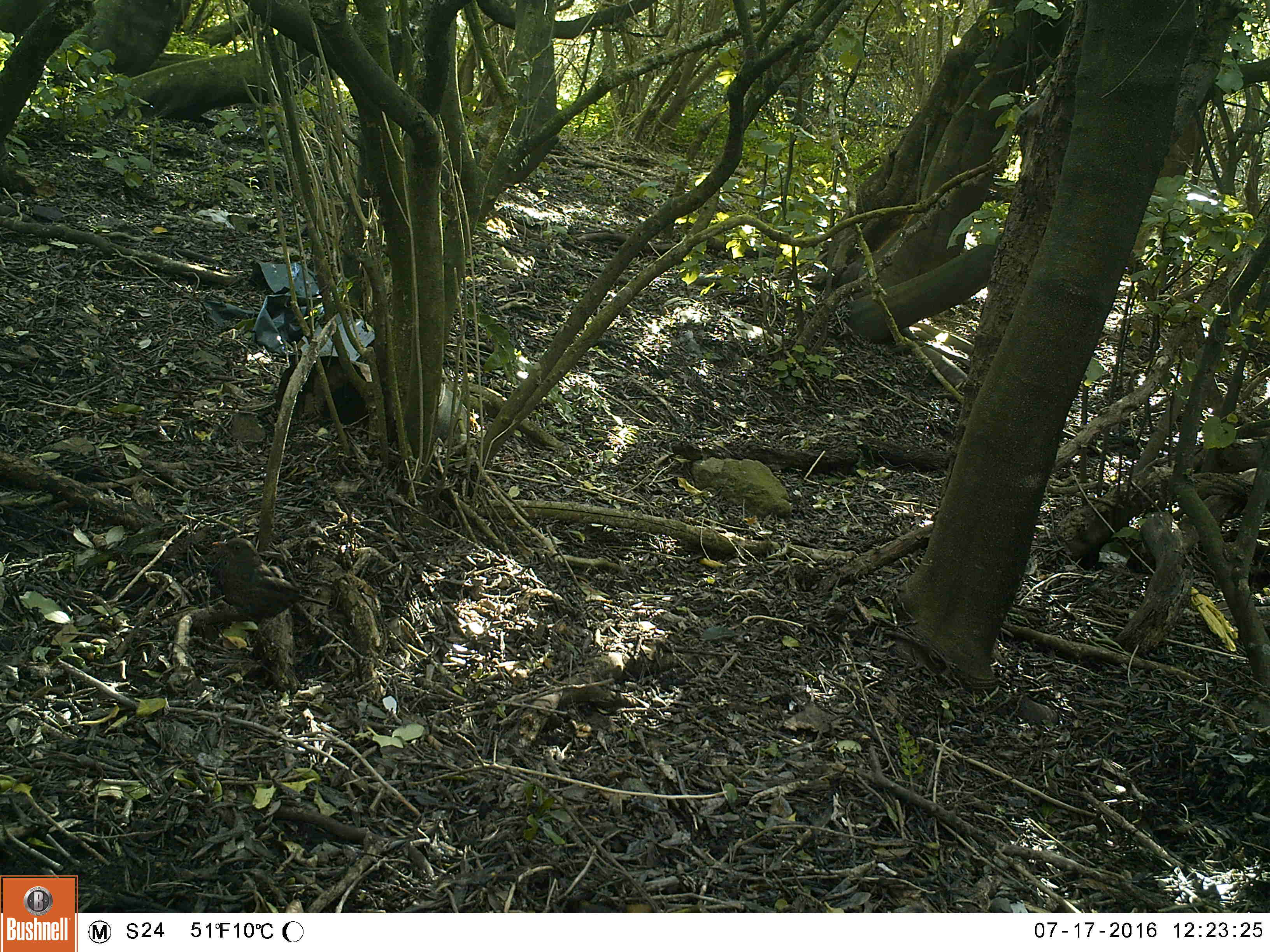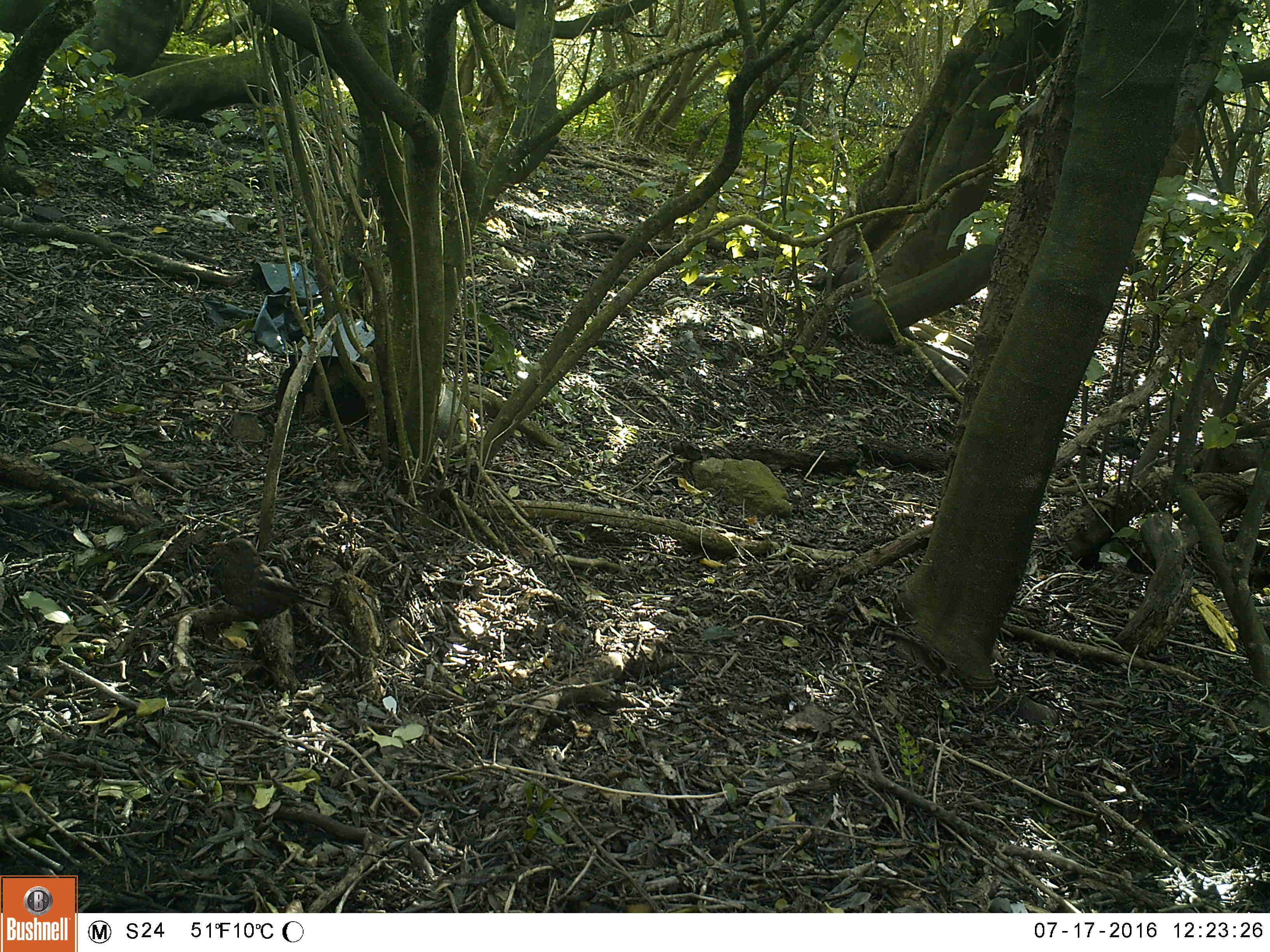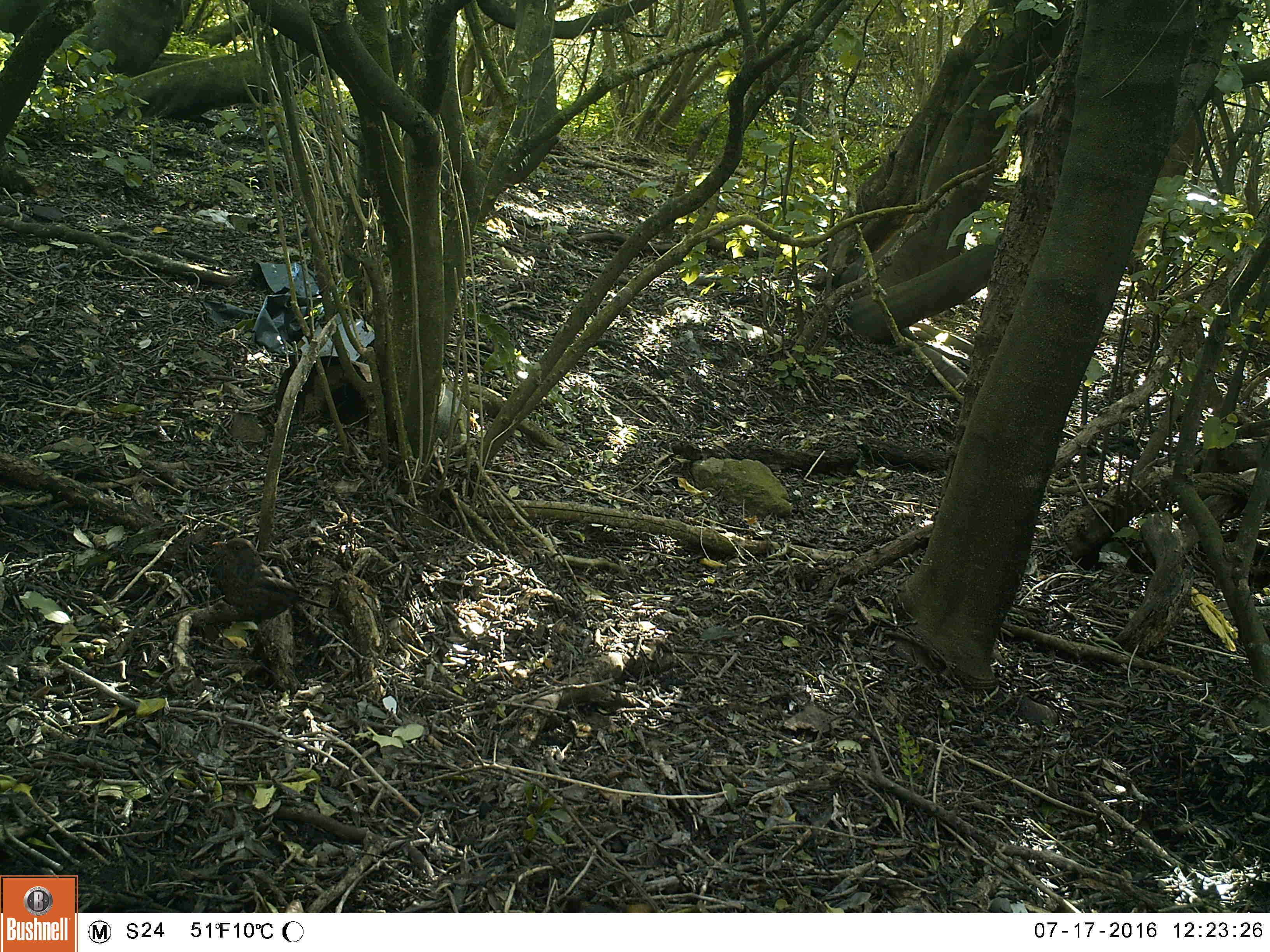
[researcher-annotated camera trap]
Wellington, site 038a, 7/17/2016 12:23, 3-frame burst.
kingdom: Animalia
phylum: Chordata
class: Aves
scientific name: Aves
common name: bird